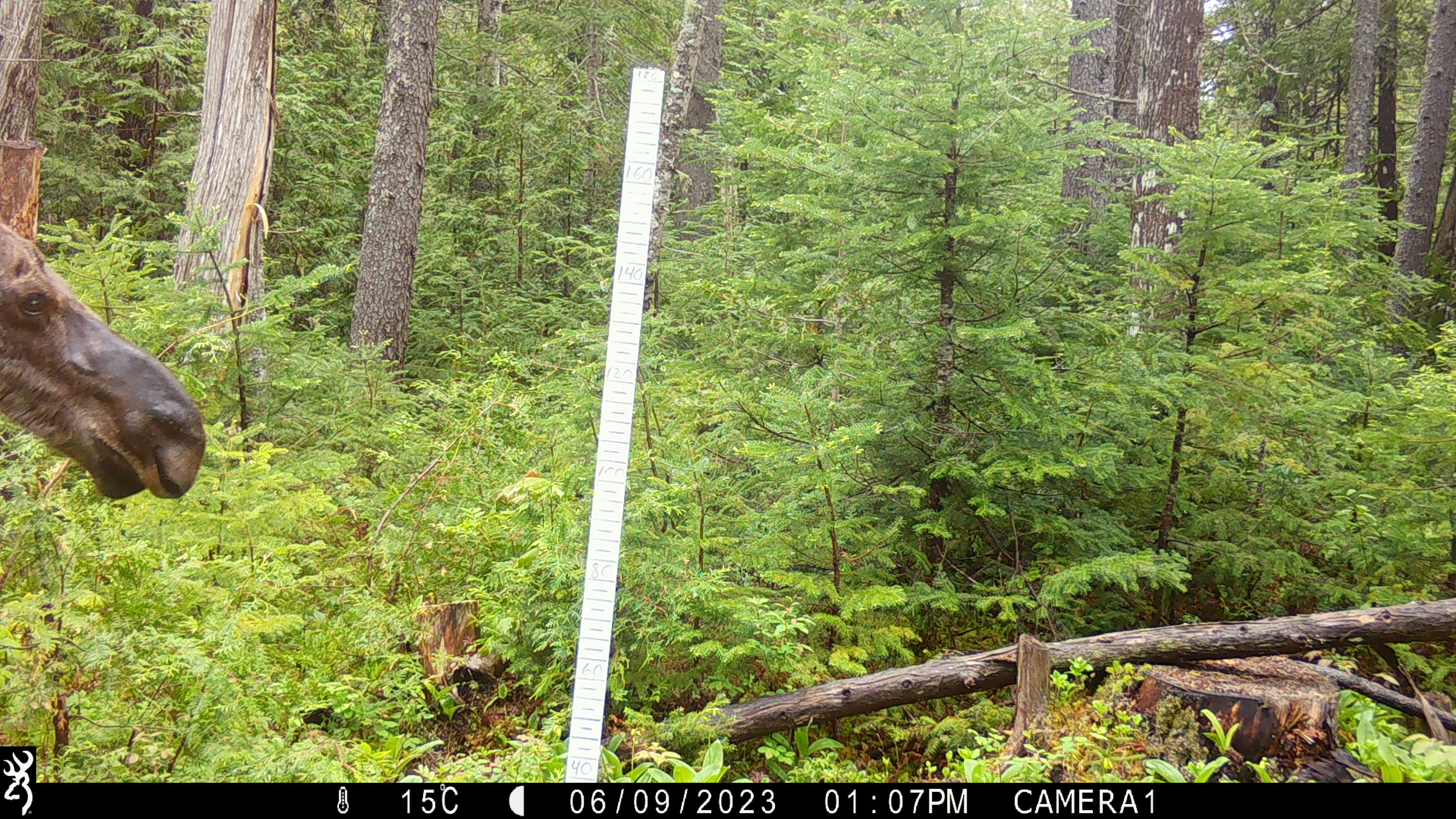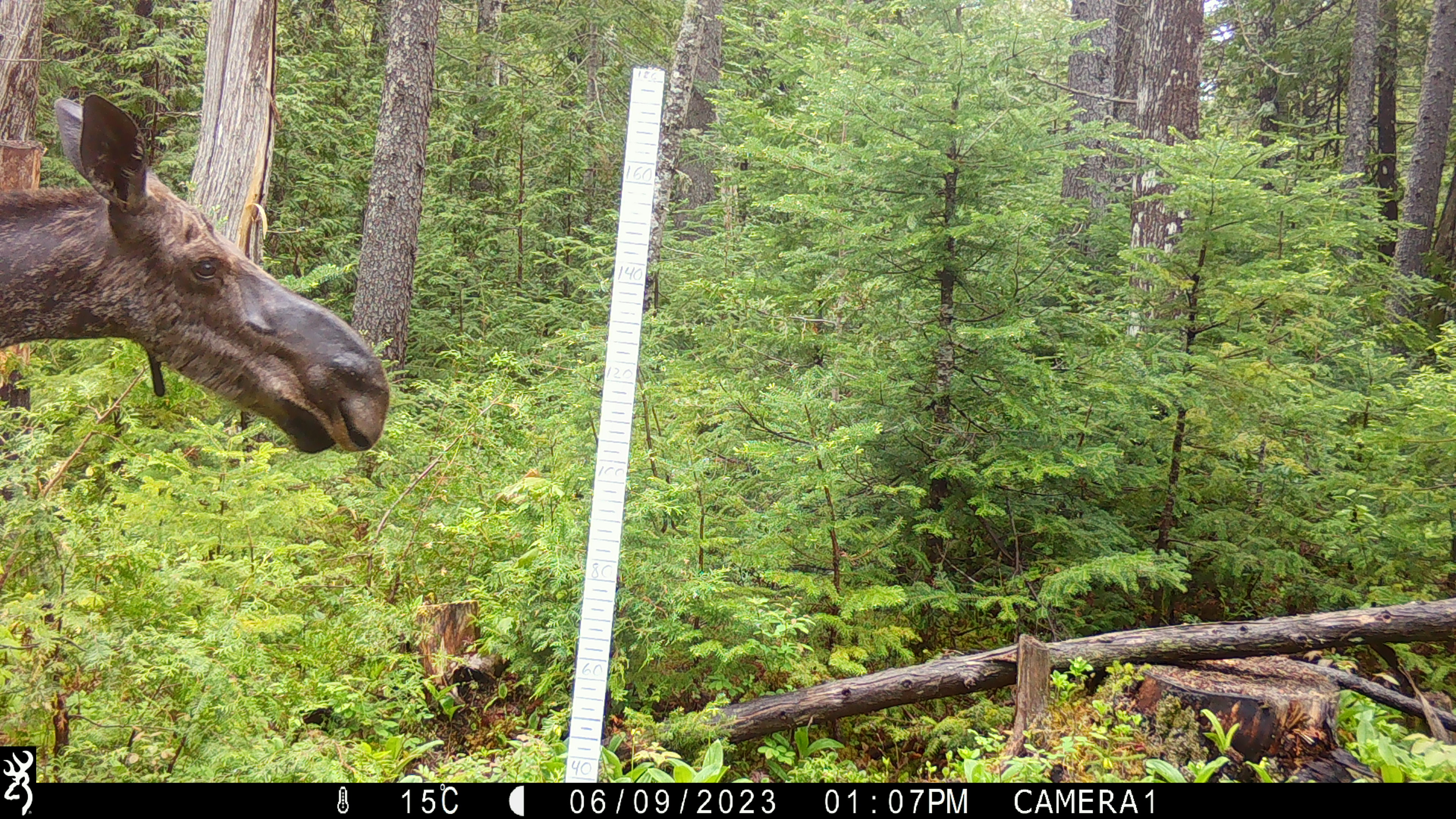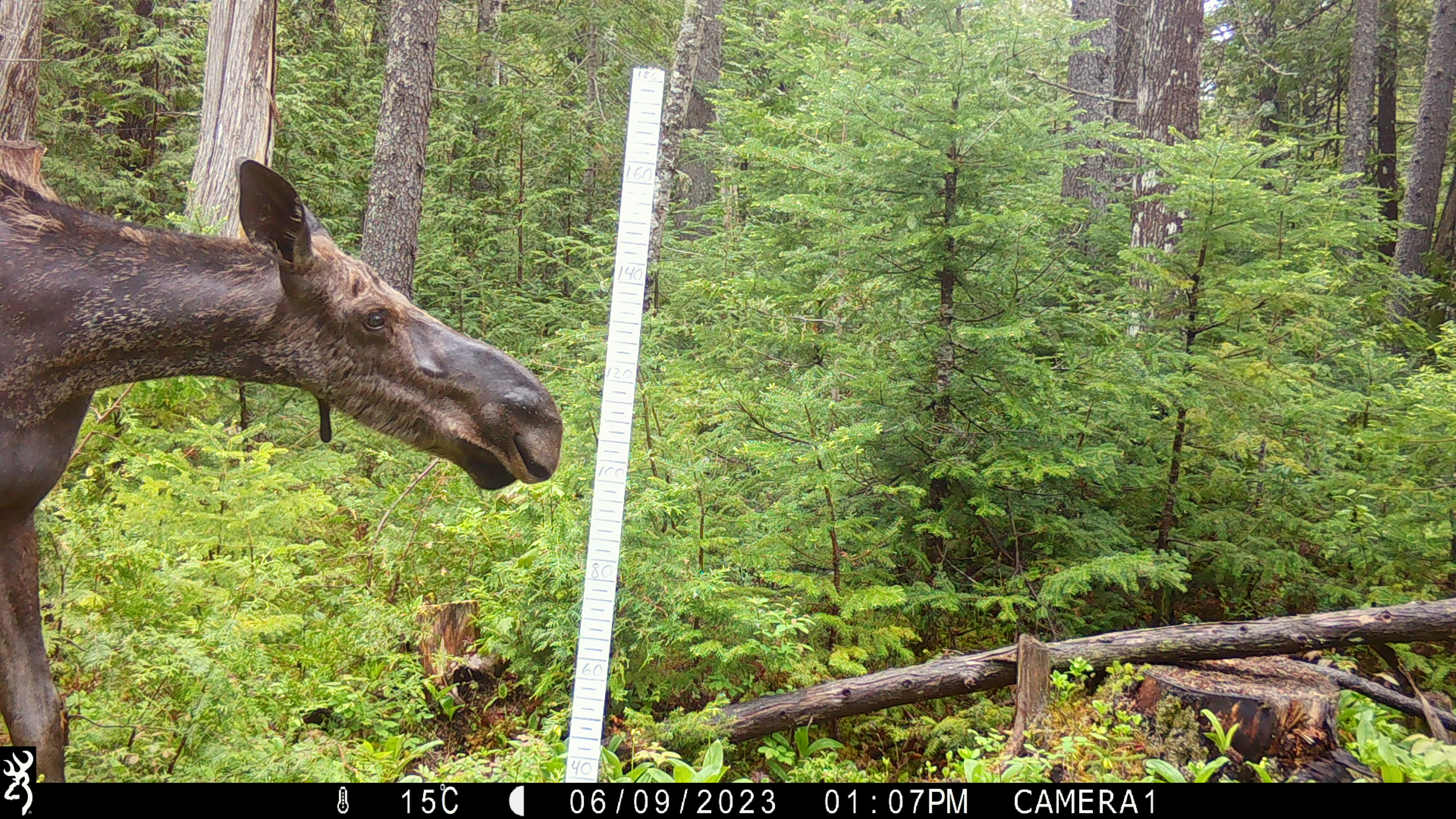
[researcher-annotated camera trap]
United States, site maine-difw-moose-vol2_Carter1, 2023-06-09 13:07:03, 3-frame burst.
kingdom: Animalia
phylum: Chordata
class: Mammalia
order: Artiodactyla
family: Cervidae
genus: Alces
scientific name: Alces alces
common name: moose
Moose (Alces alces).